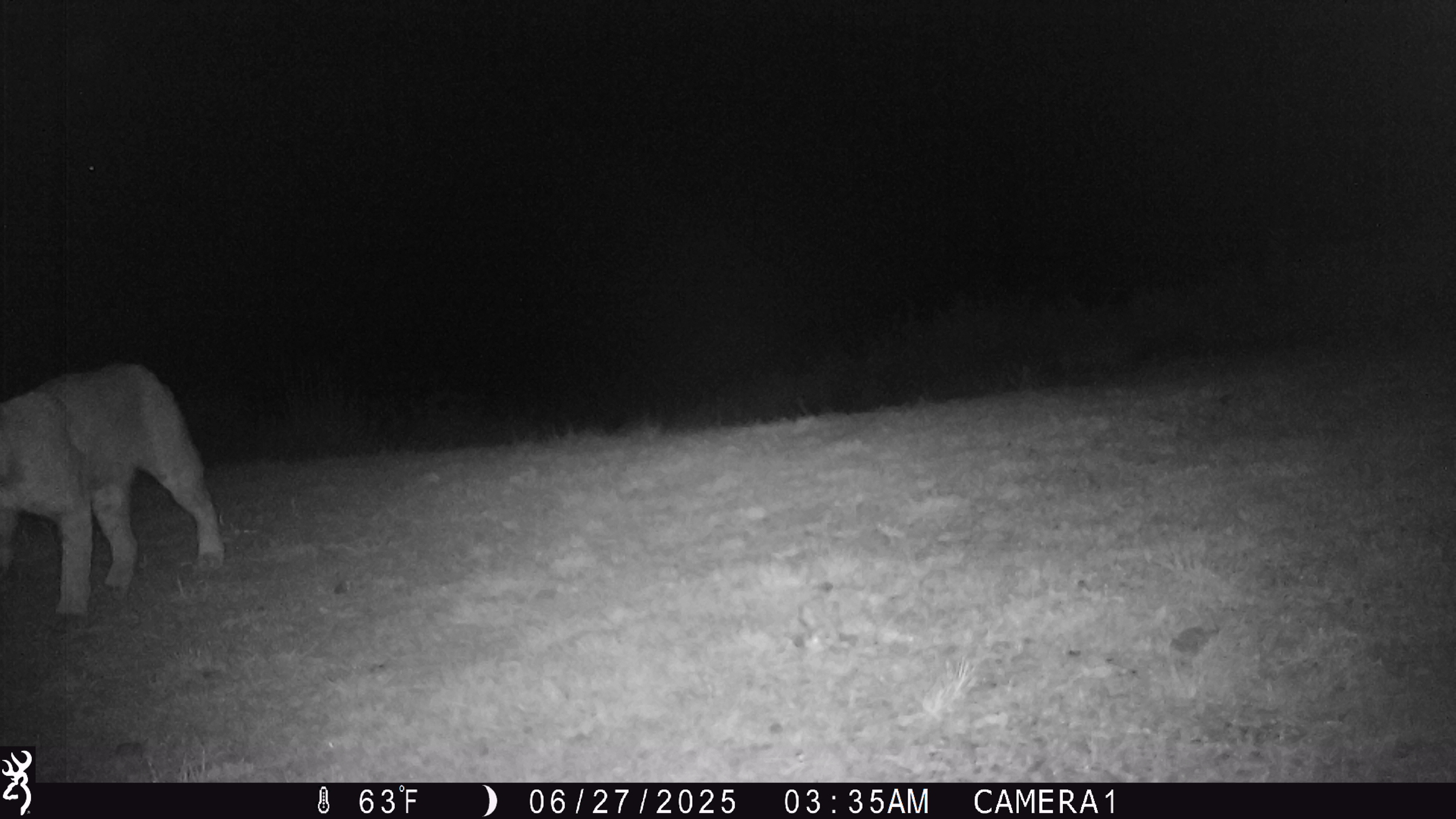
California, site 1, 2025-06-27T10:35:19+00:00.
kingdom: Animalia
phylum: Chordata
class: Mammalia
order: Carnivora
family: Felidae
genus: Lynx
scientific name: Lynx rufus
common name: bobcat